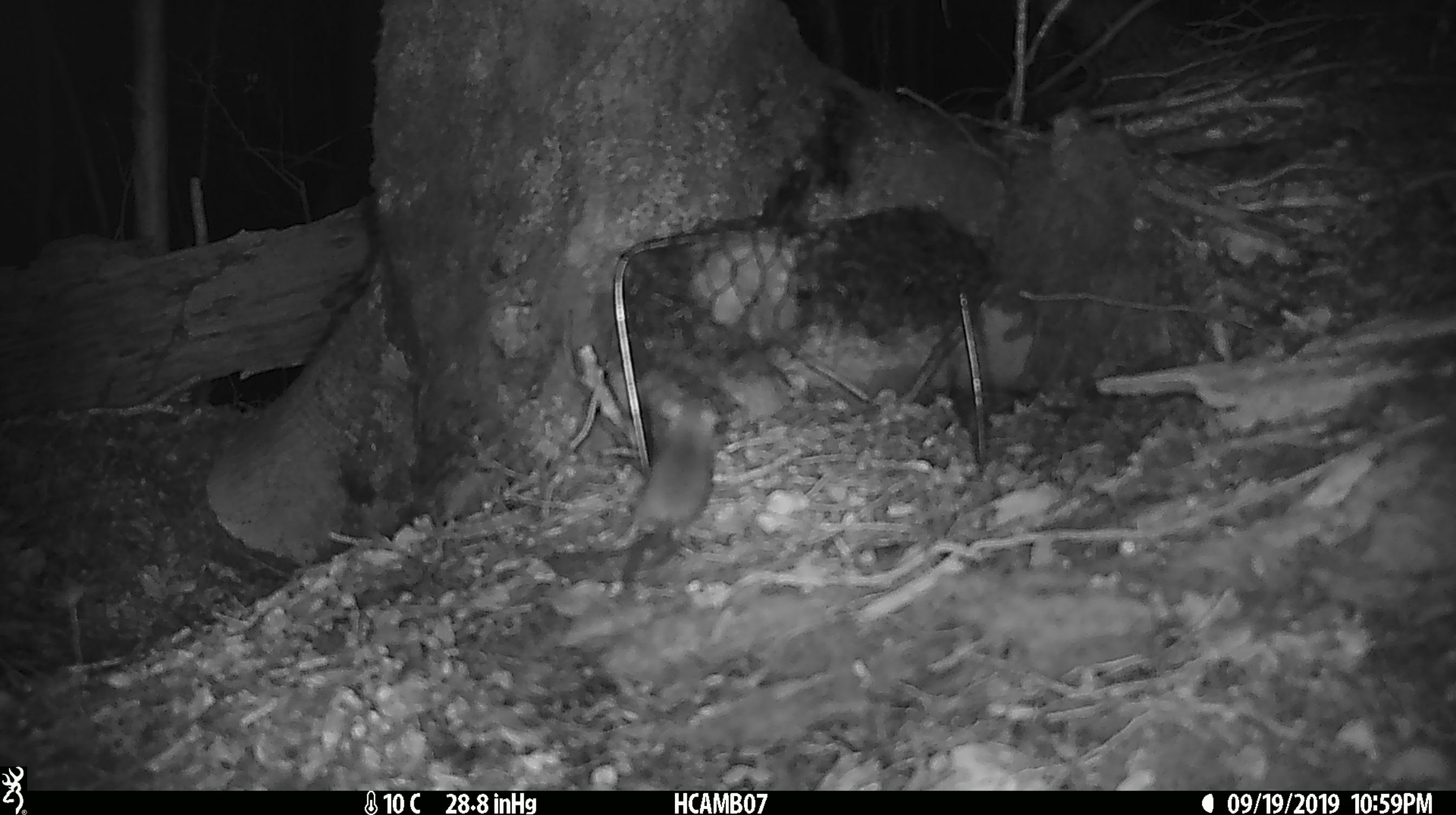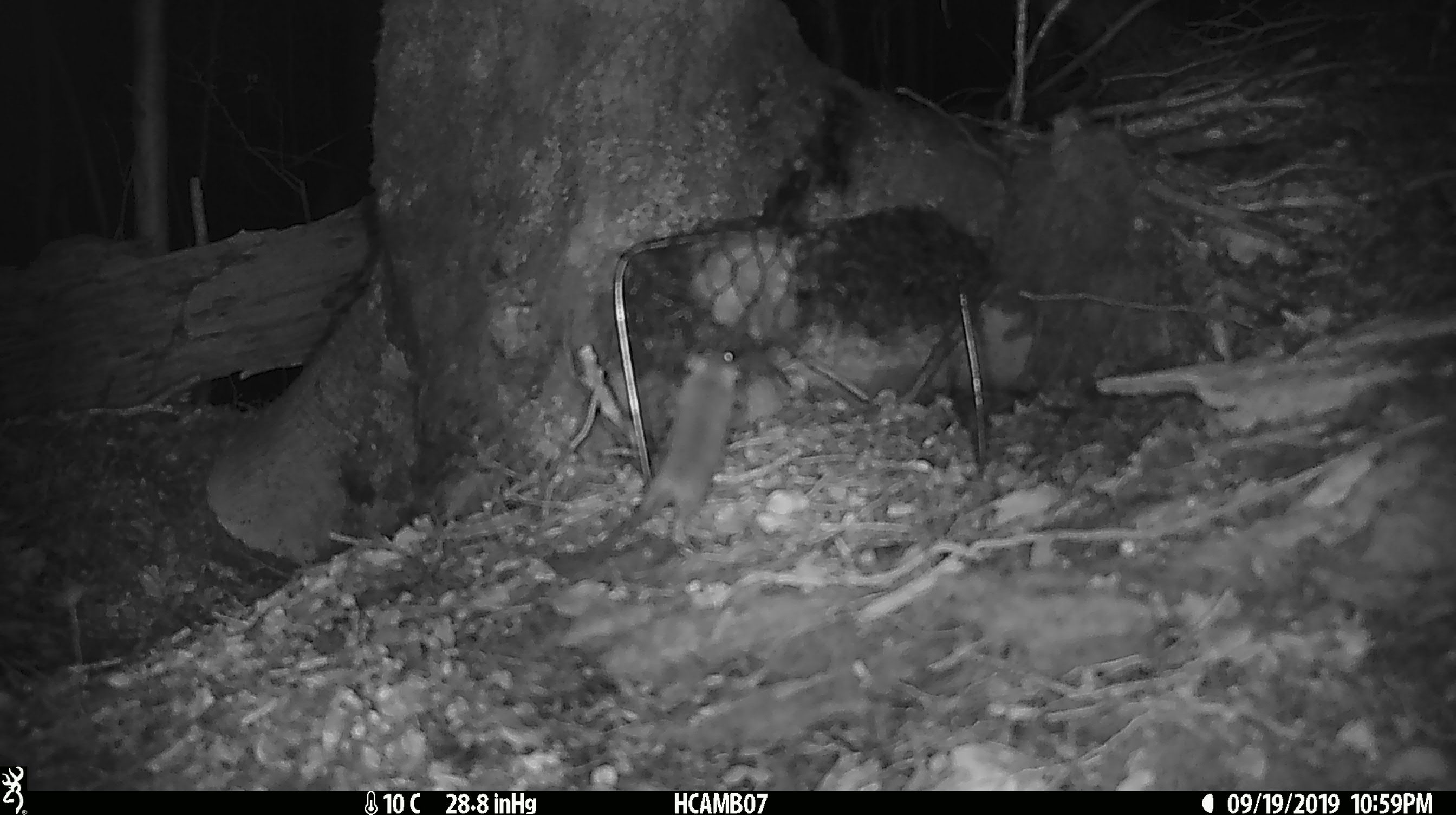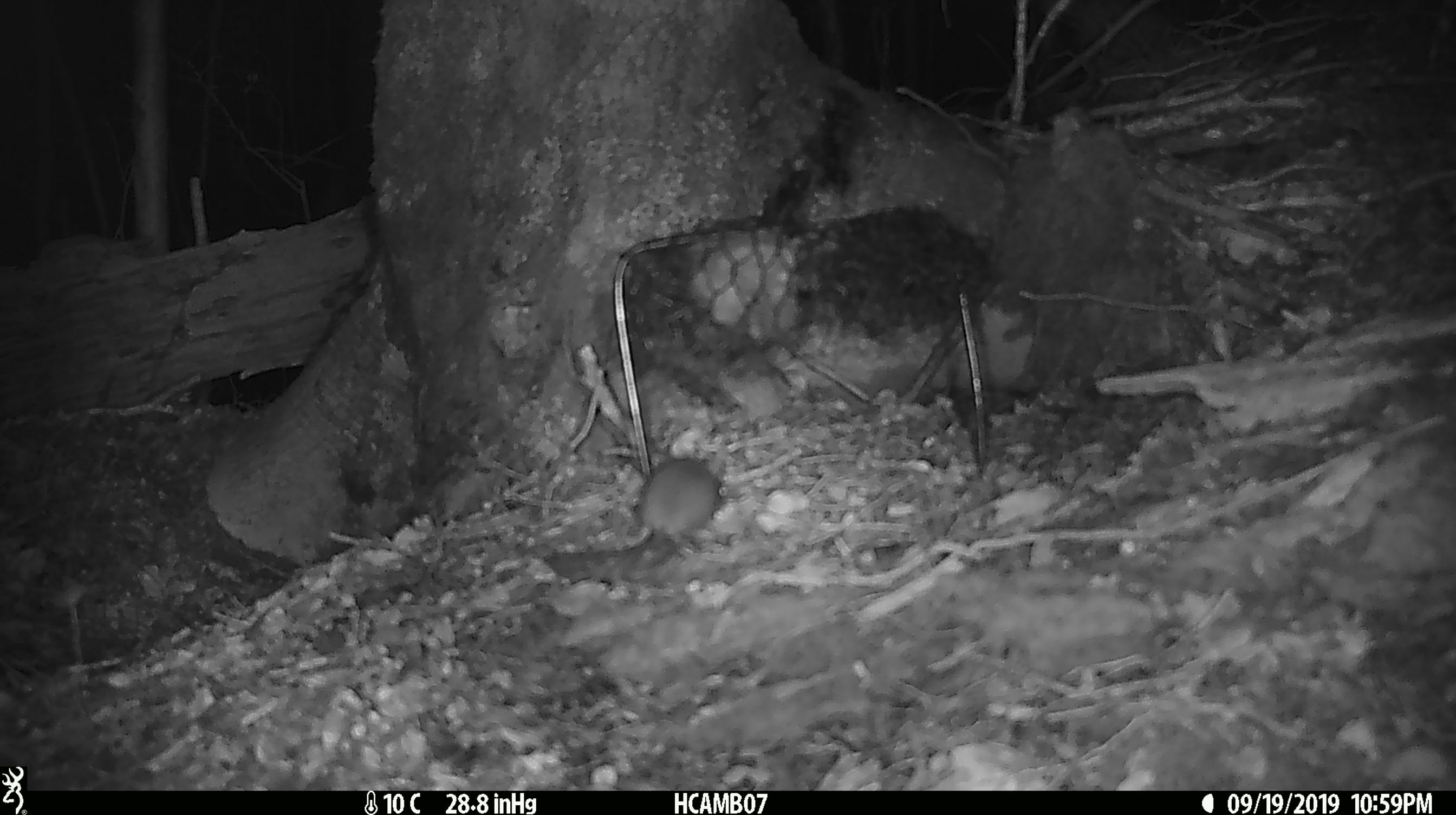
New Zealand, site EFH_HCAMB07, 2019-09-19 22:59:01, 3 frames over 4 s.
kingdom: Animalia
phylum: Chordata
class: Mammalia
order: Rodentia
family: Muridae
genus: Mus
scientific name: Mus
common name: mouse